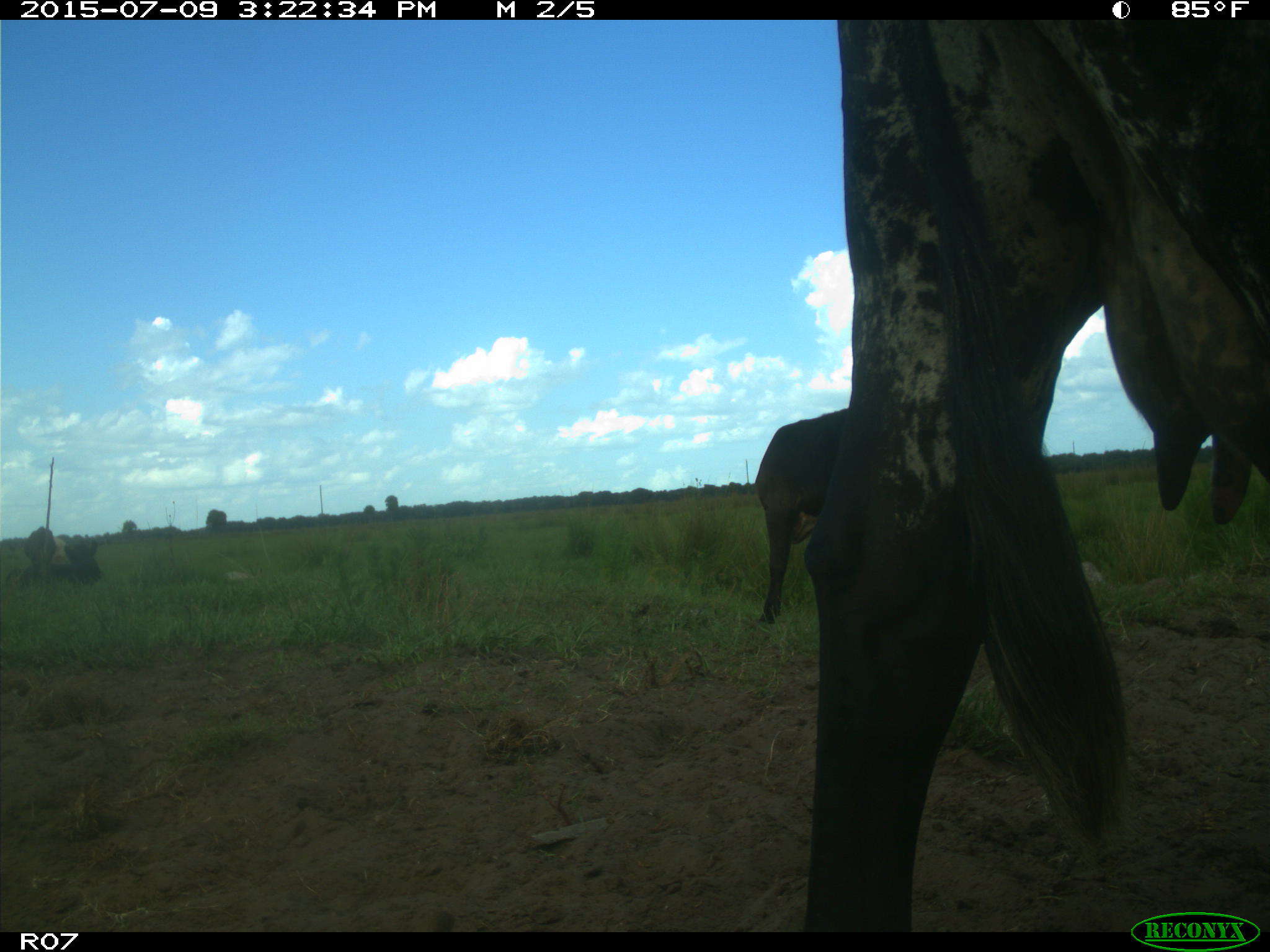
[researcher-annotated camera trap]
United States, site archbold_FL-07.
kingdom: Animalia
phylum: Chordata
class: Mammalia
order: Artiodactyla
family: Bovidae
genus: Bos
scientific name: Bos taurus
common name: domestic cow